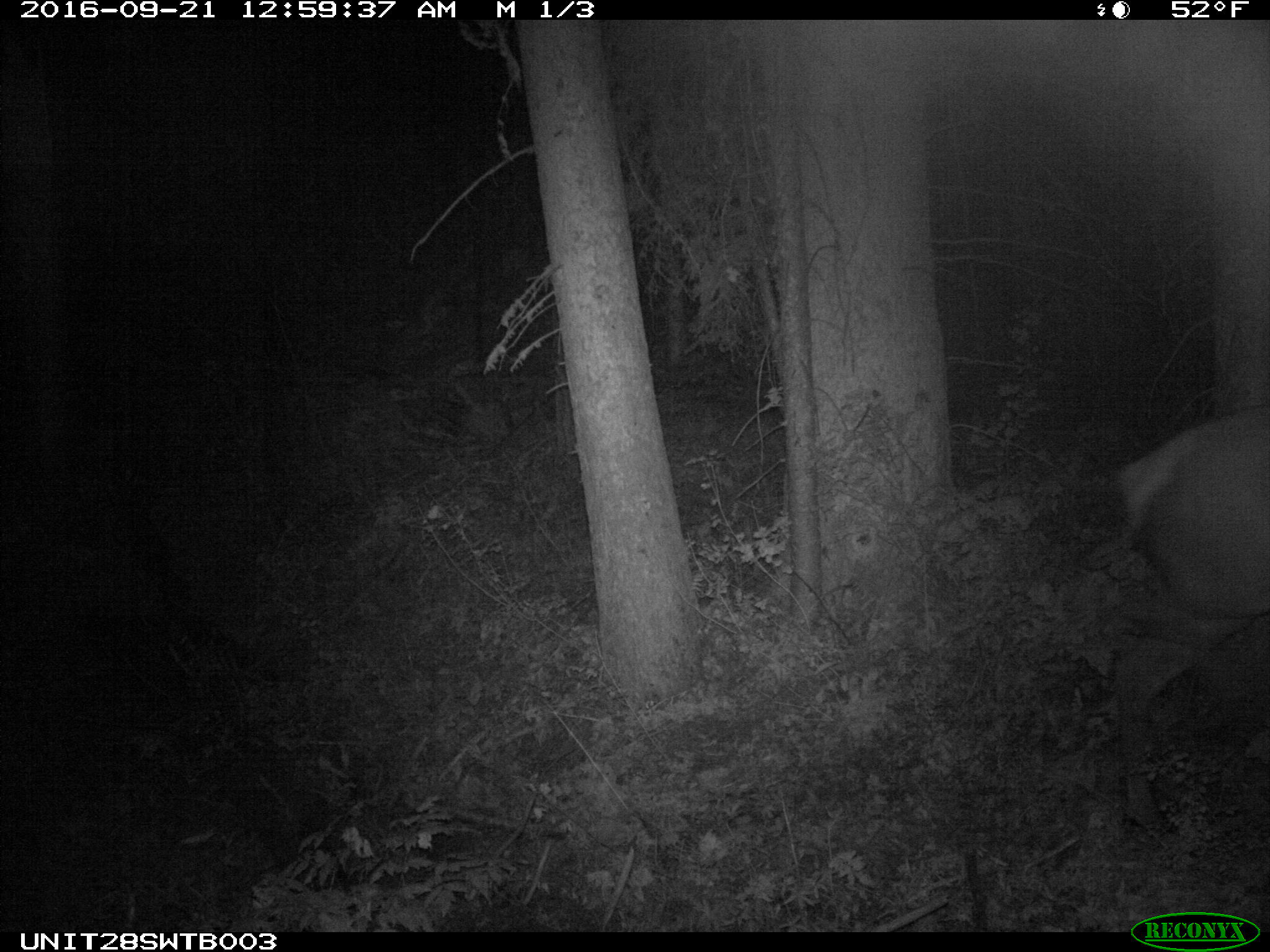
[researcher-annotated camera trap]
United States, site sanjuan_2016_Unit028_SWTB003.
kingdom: Animalia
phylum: Chordata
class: Mammalia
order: Artiodactyla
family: Cervidae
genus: Cervus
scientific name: Cervus elaphus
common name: red deer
Cervus elaphus (red deer).